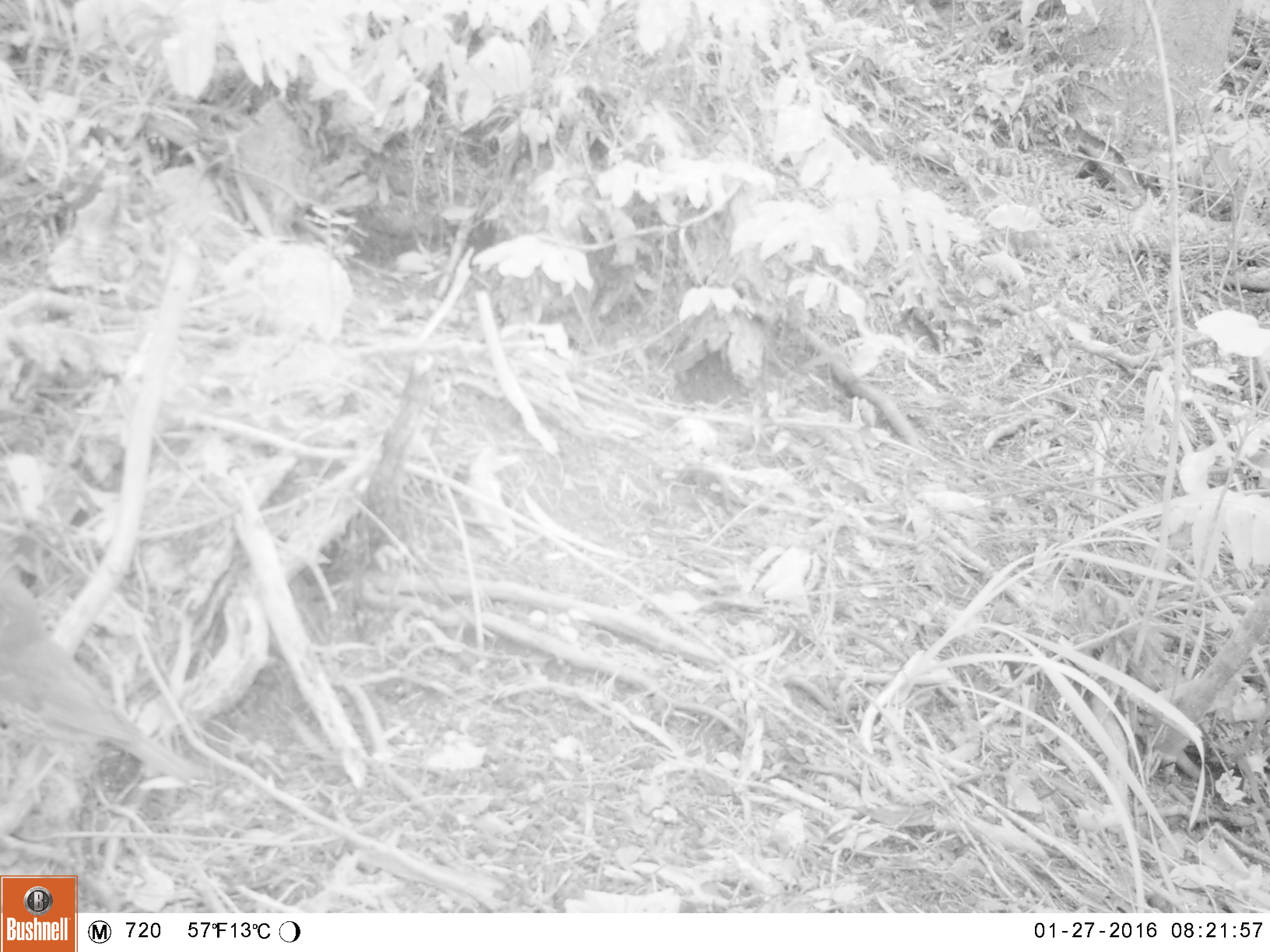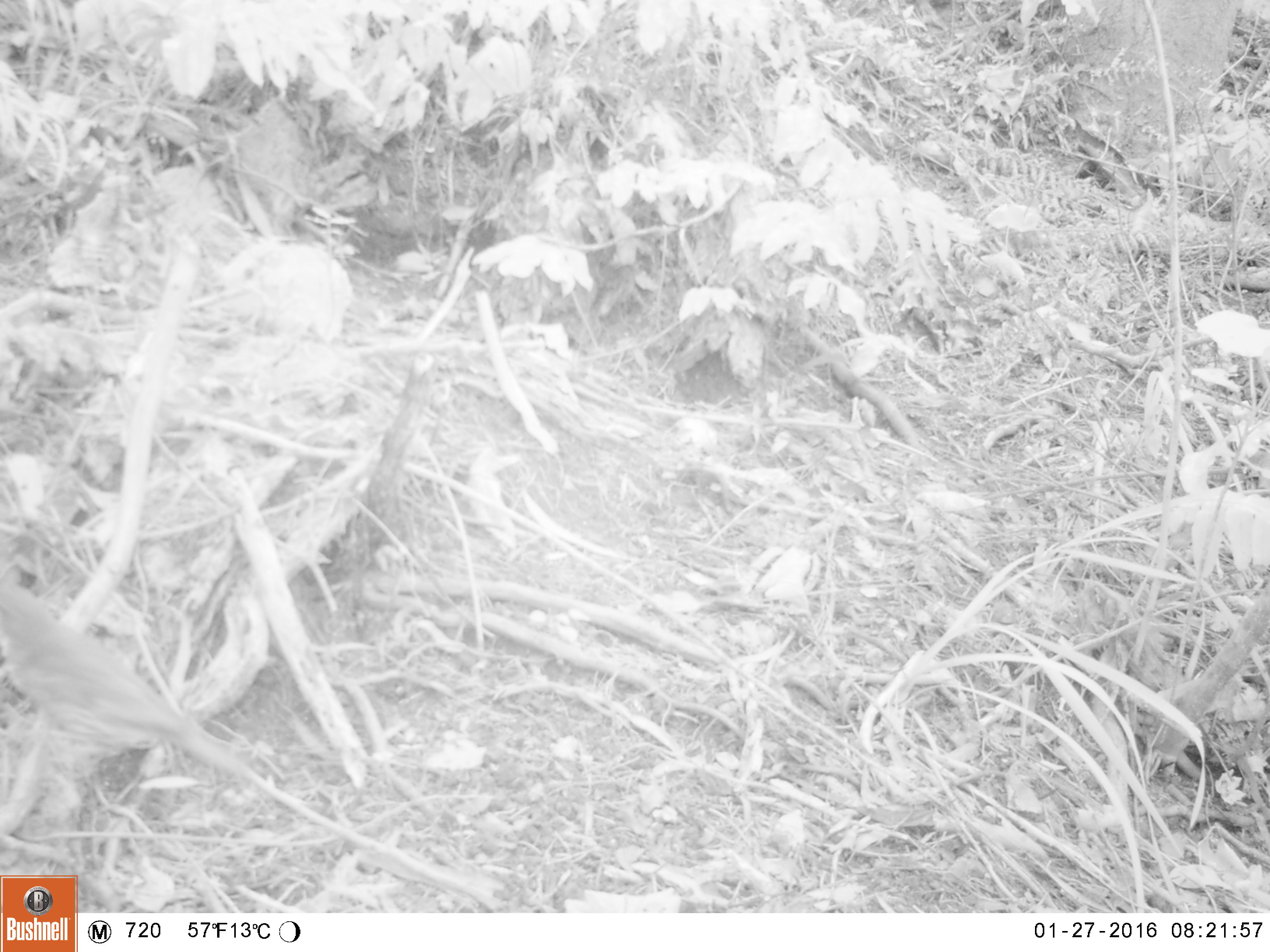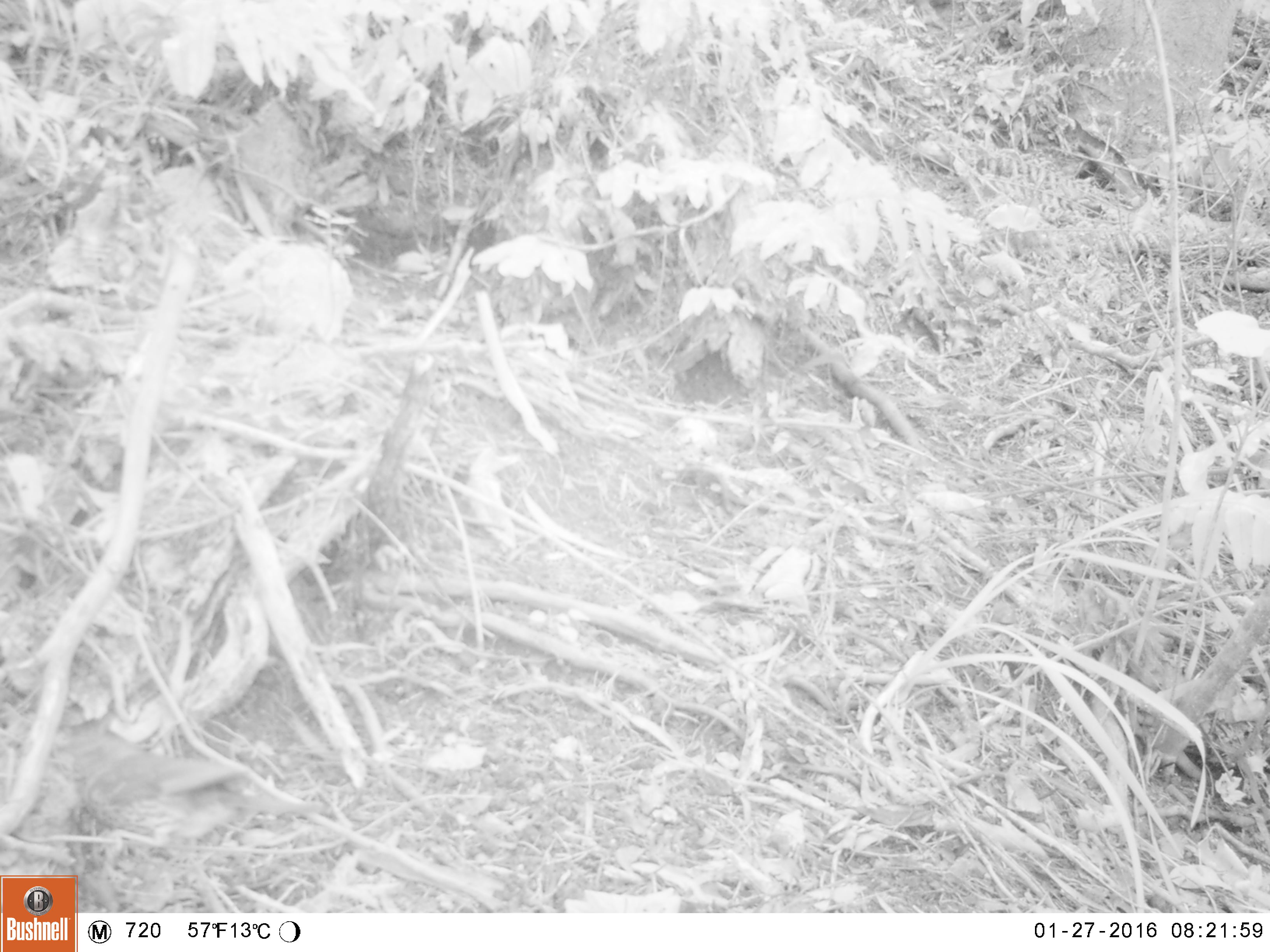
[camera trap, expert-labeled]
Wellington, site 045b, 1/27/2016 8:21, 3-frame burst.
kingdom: Animalia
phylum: Chordata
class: Aves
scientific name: Aves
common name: bird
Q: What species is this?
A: Bird (Aves).